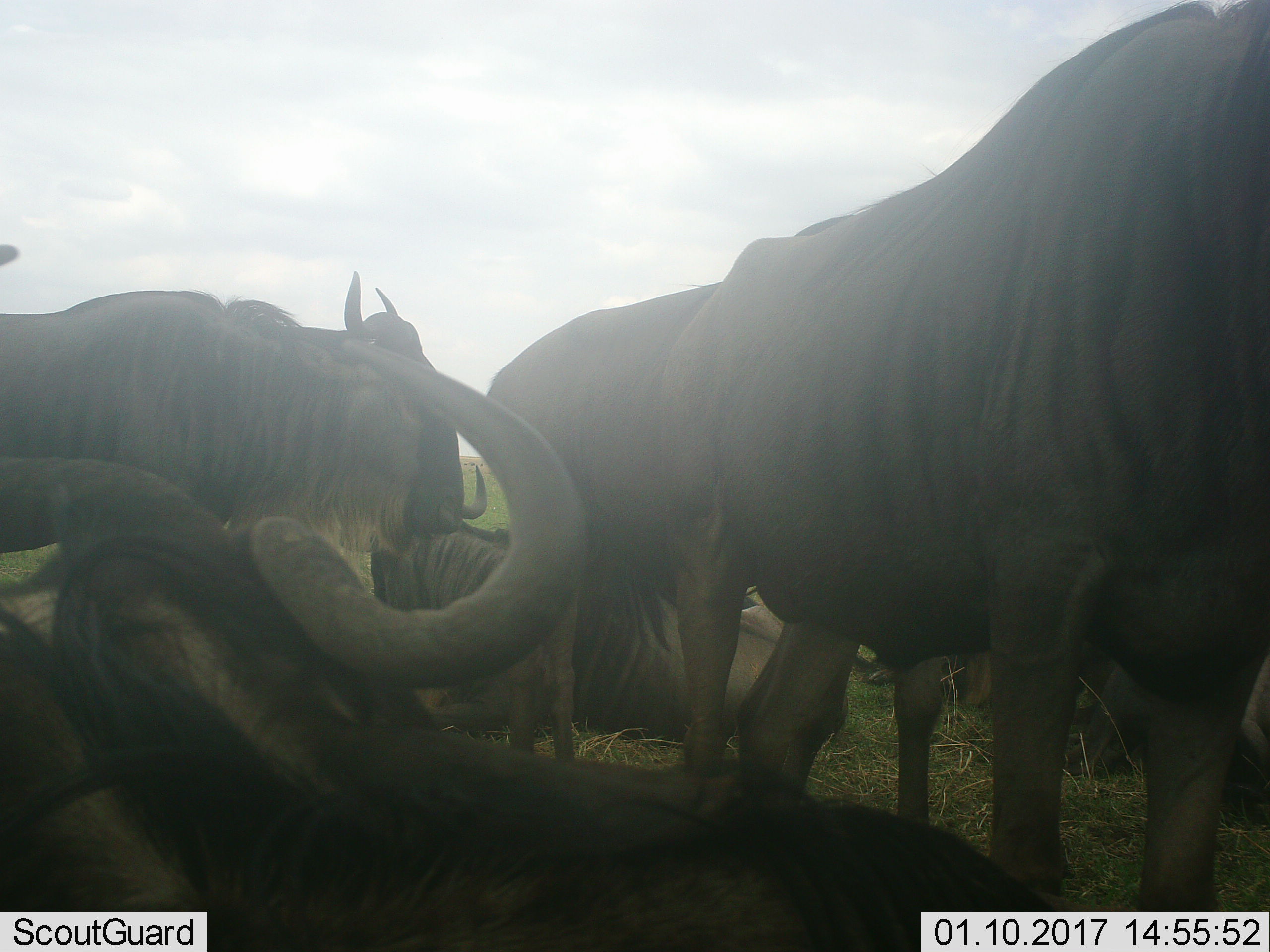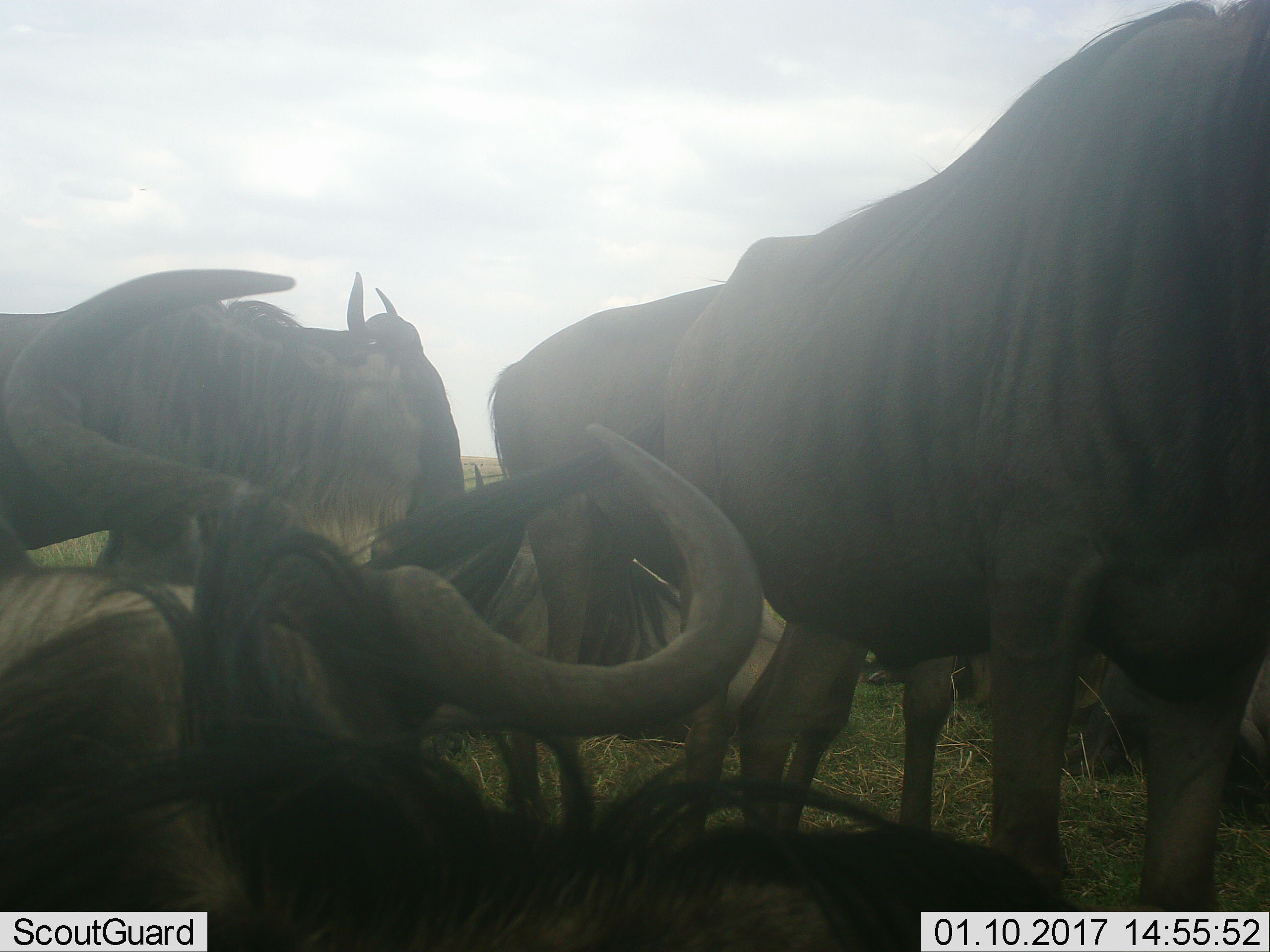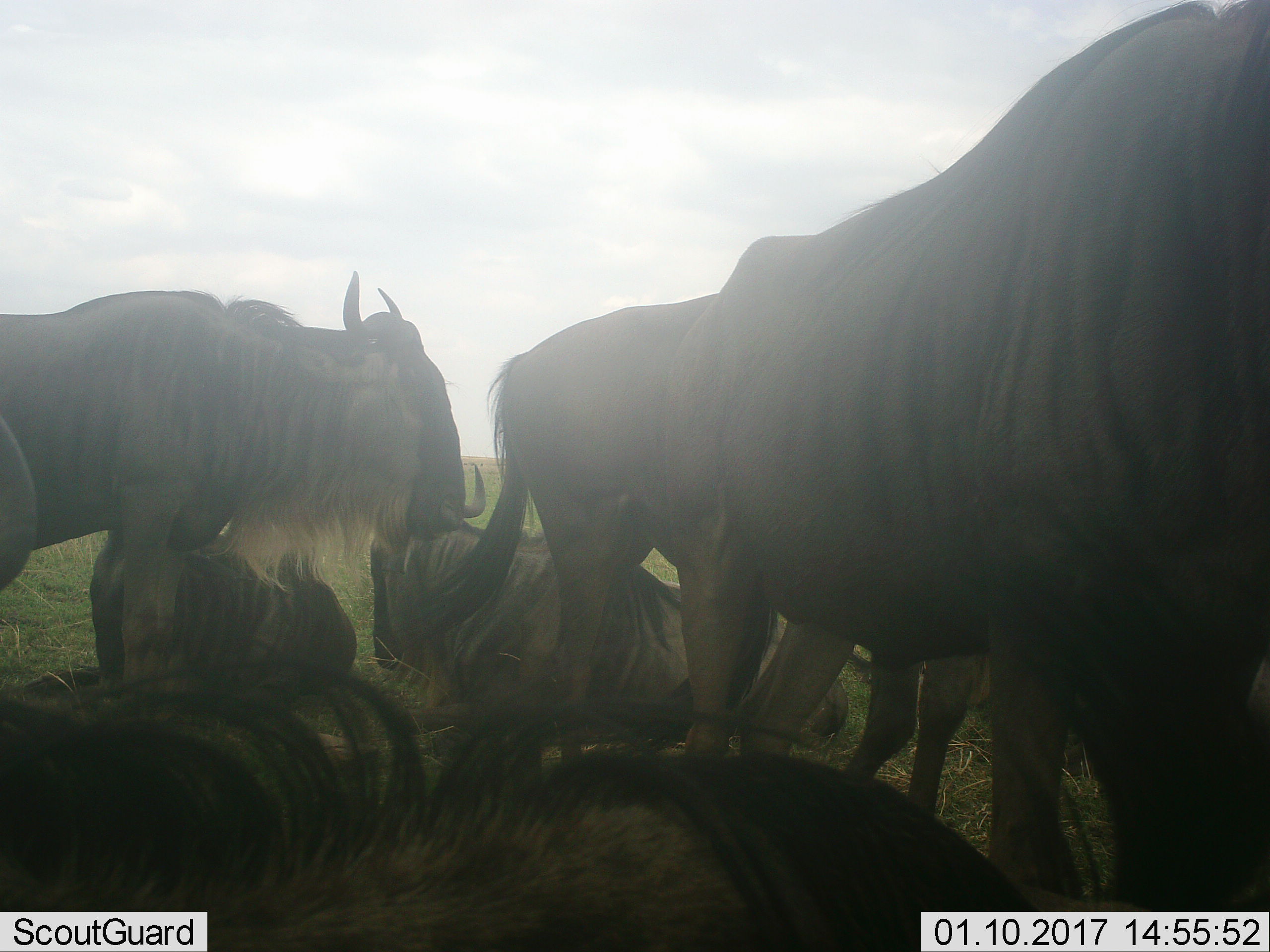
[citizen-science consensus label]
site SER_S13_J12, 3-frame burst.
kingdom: Animalia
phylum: Chordata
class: Mammalia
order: Artiodactyla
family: Bovidae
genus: Connochaetes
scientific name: Connochaetes taurinus taurinus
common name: blue wildebeest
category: wildebeestblue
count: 7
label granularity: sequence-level